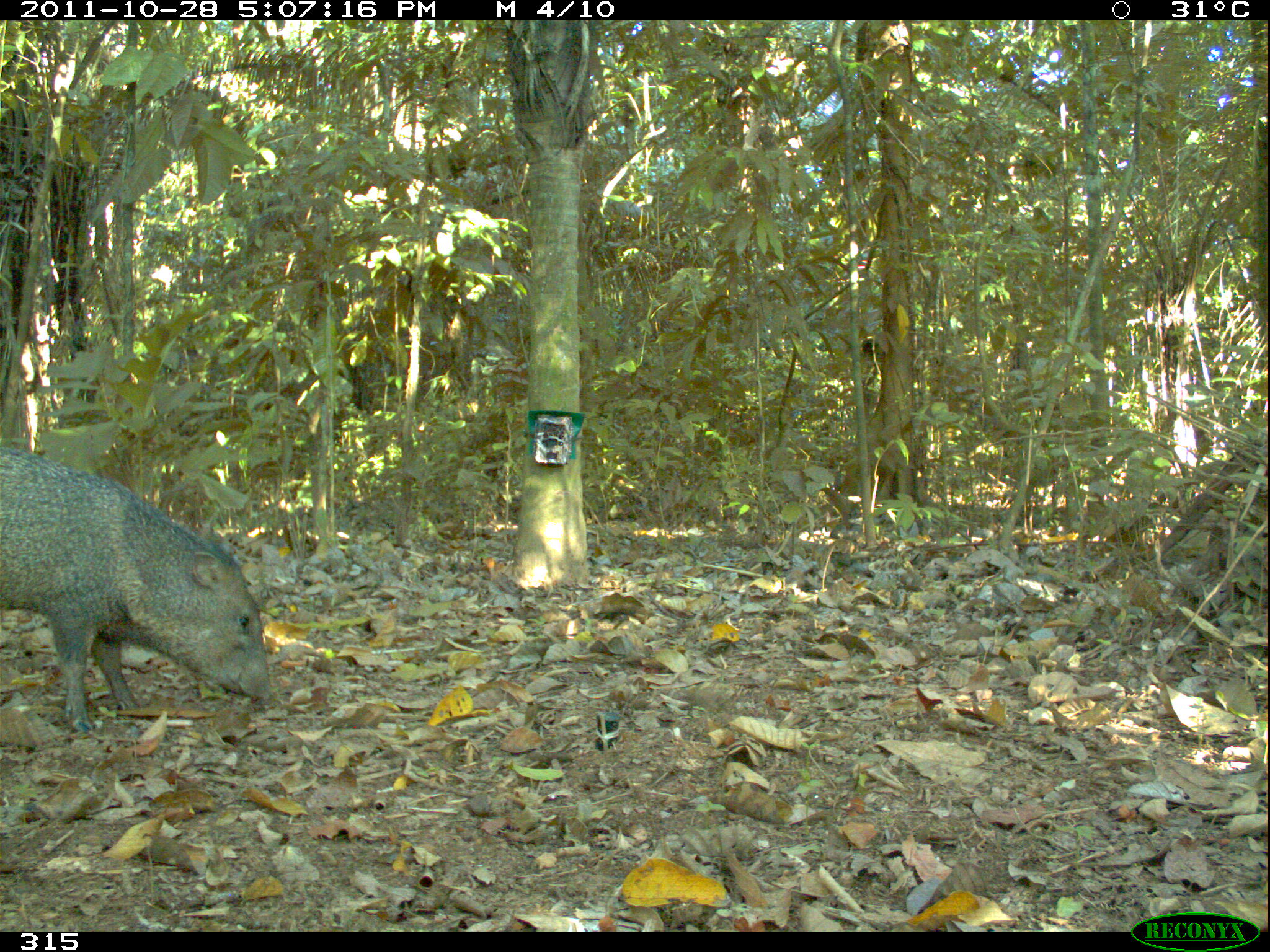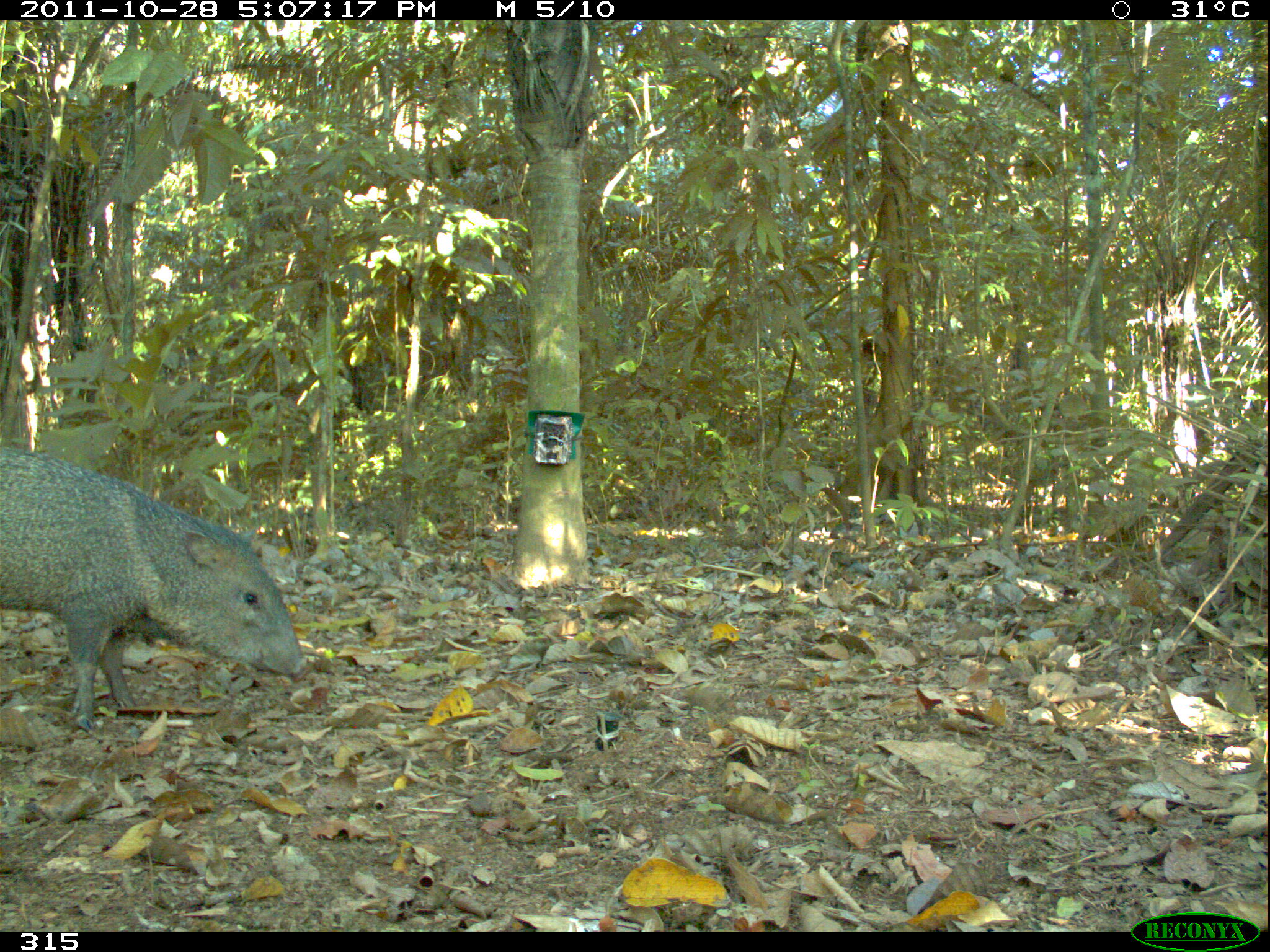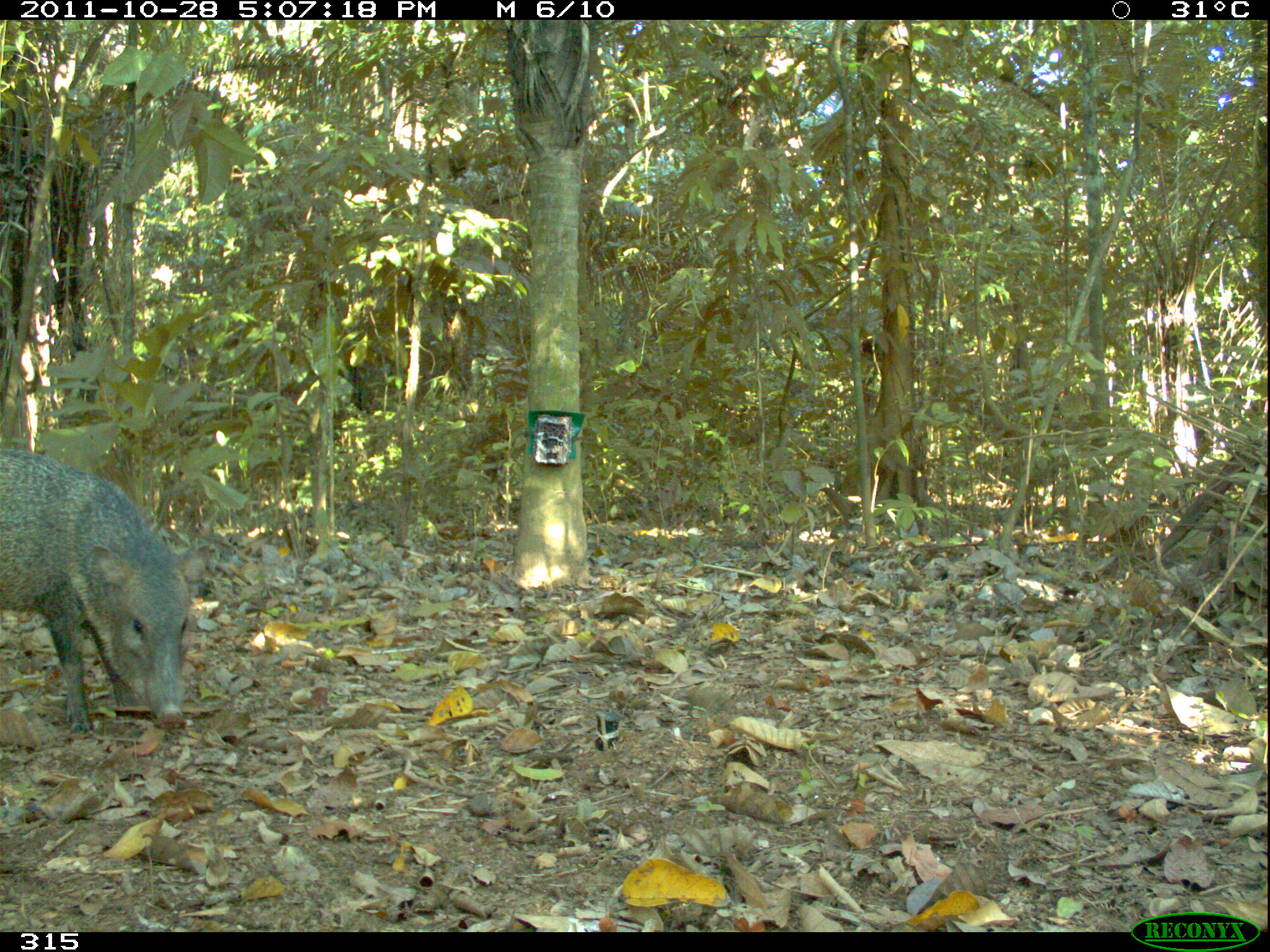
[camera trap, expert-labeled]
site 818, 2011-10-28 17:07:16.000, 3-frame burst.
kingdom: Animalia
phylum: Chordata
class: Mammalia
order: Artiodactyla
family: Tayassuidae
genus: Pecari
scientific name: Pecari tajacu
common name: collared peccary